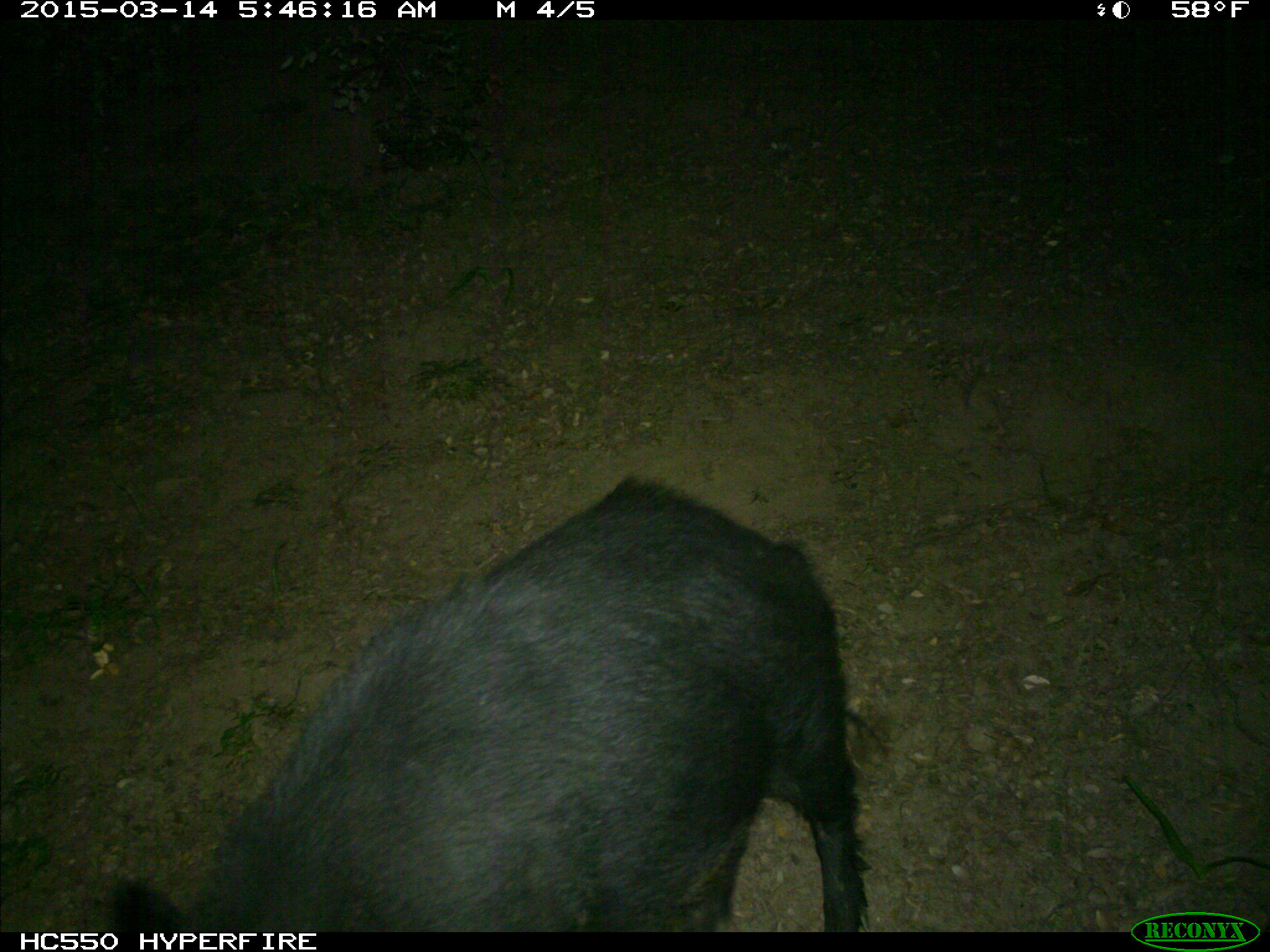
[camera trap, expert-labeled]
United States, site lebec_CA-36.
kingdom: Animalia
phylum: Chordata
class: Mammalia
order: Artiodactyla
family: Suidae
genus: Sus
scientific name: Sus scrofa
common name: wild boar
Sus scrofa (wild boar).